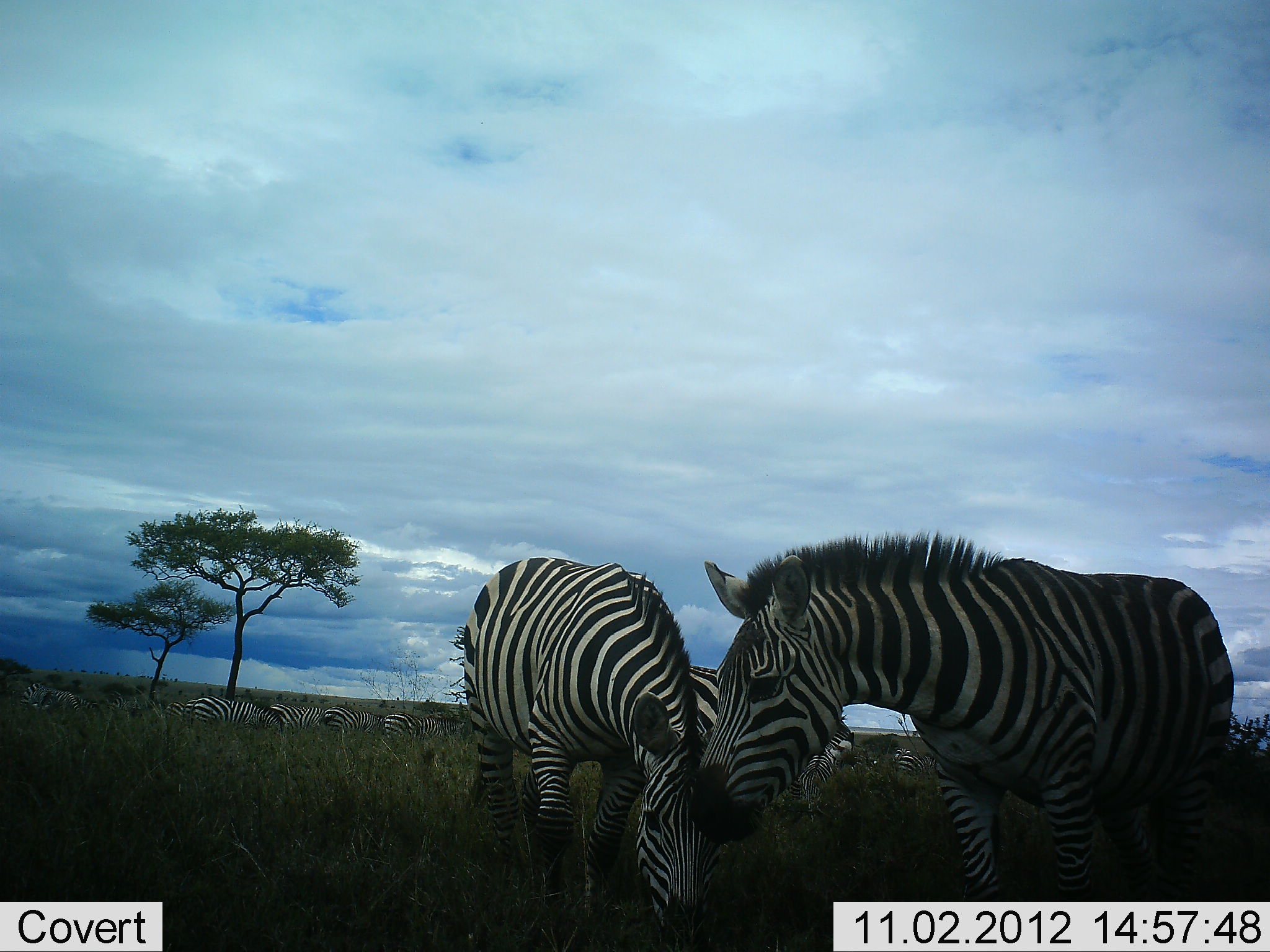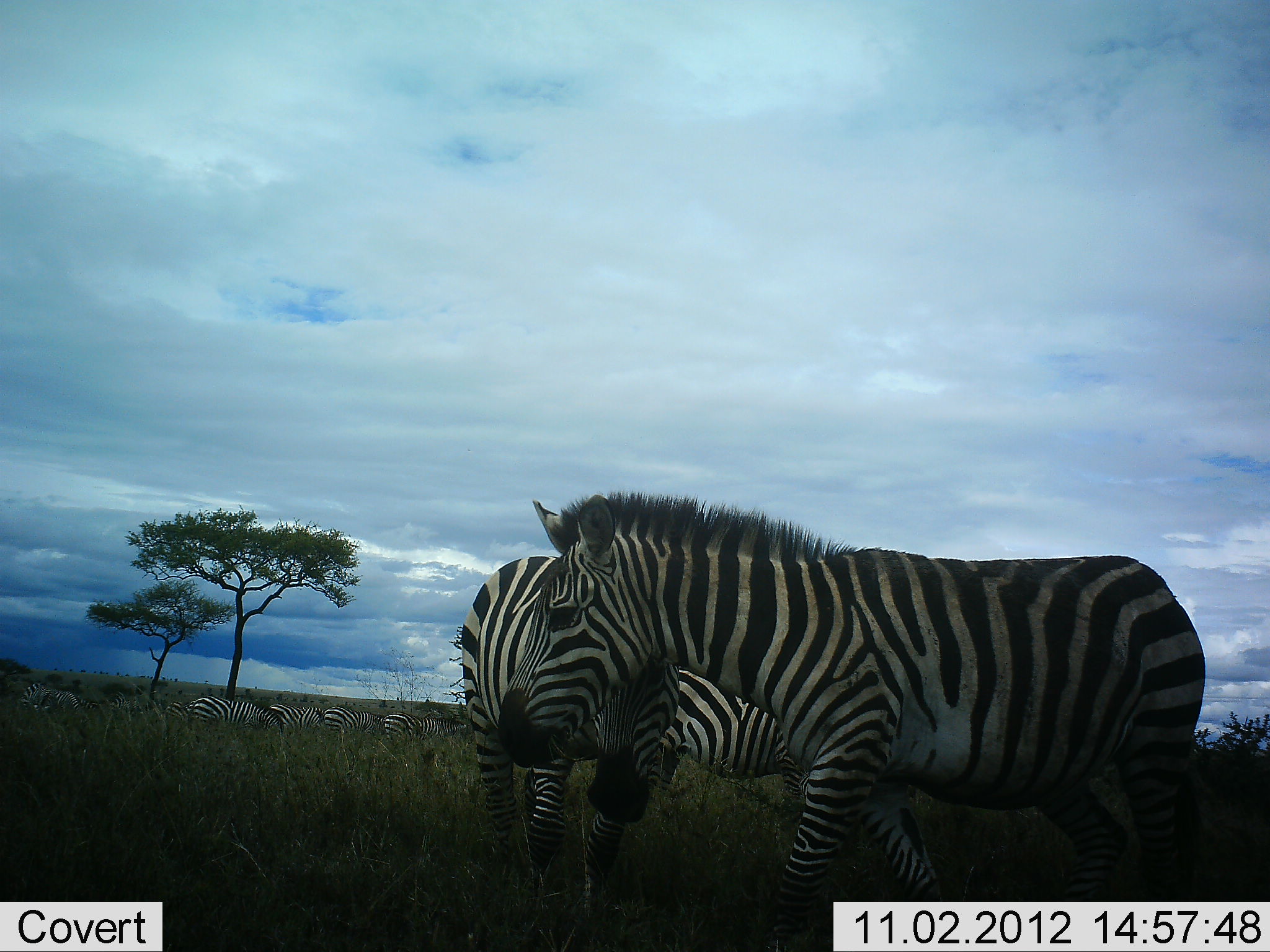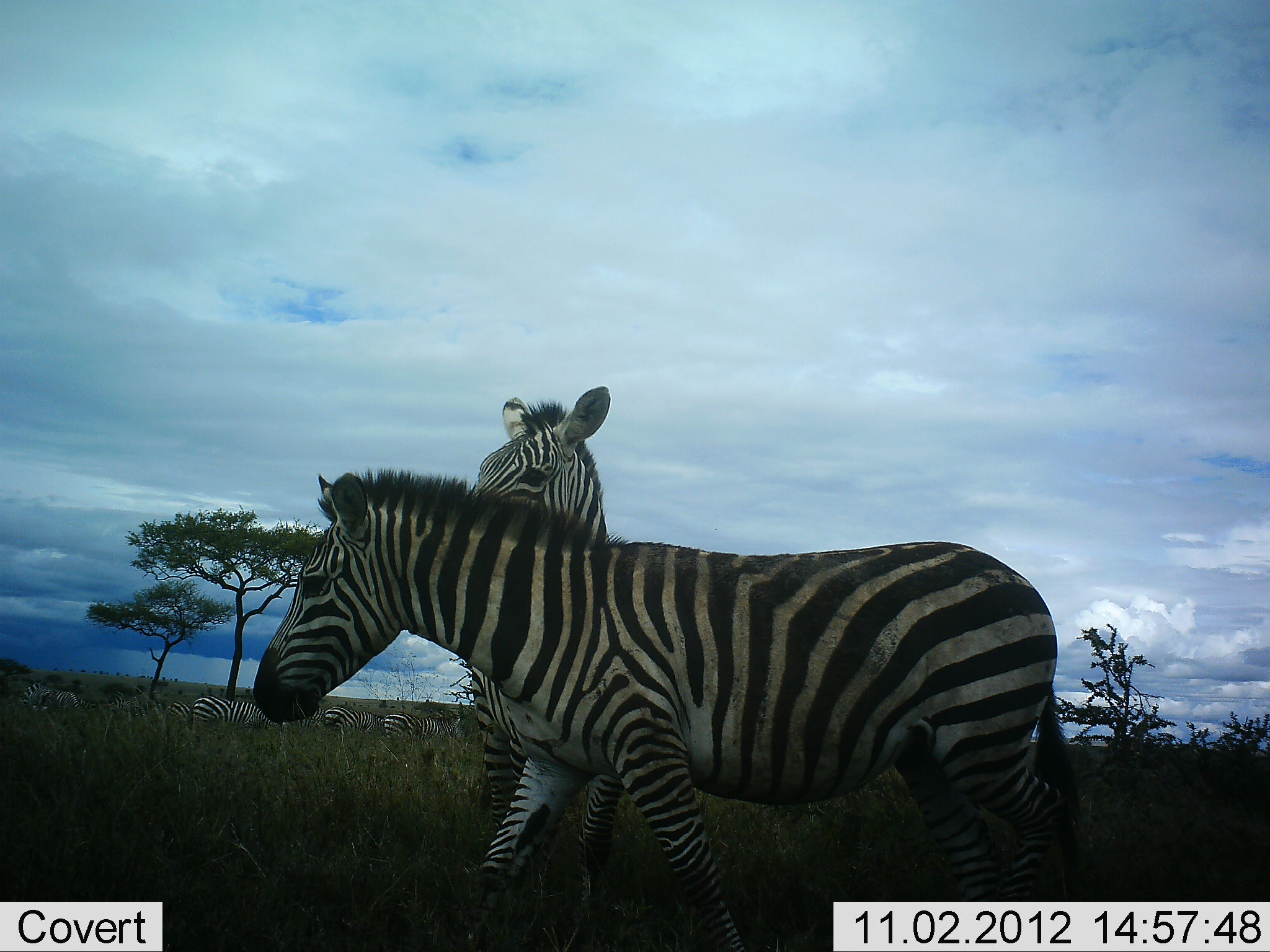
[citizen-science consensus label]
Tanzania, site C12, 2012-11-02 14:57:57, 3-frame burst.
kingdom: Animalia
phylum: Chordata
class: Mammalia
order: Perissodactyla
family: Equidae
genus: Equus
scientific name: Equus quagga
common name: plains zebra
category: zebra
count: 10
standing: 60%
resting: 0%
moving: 60%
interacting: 30%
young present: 0%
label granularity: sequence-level